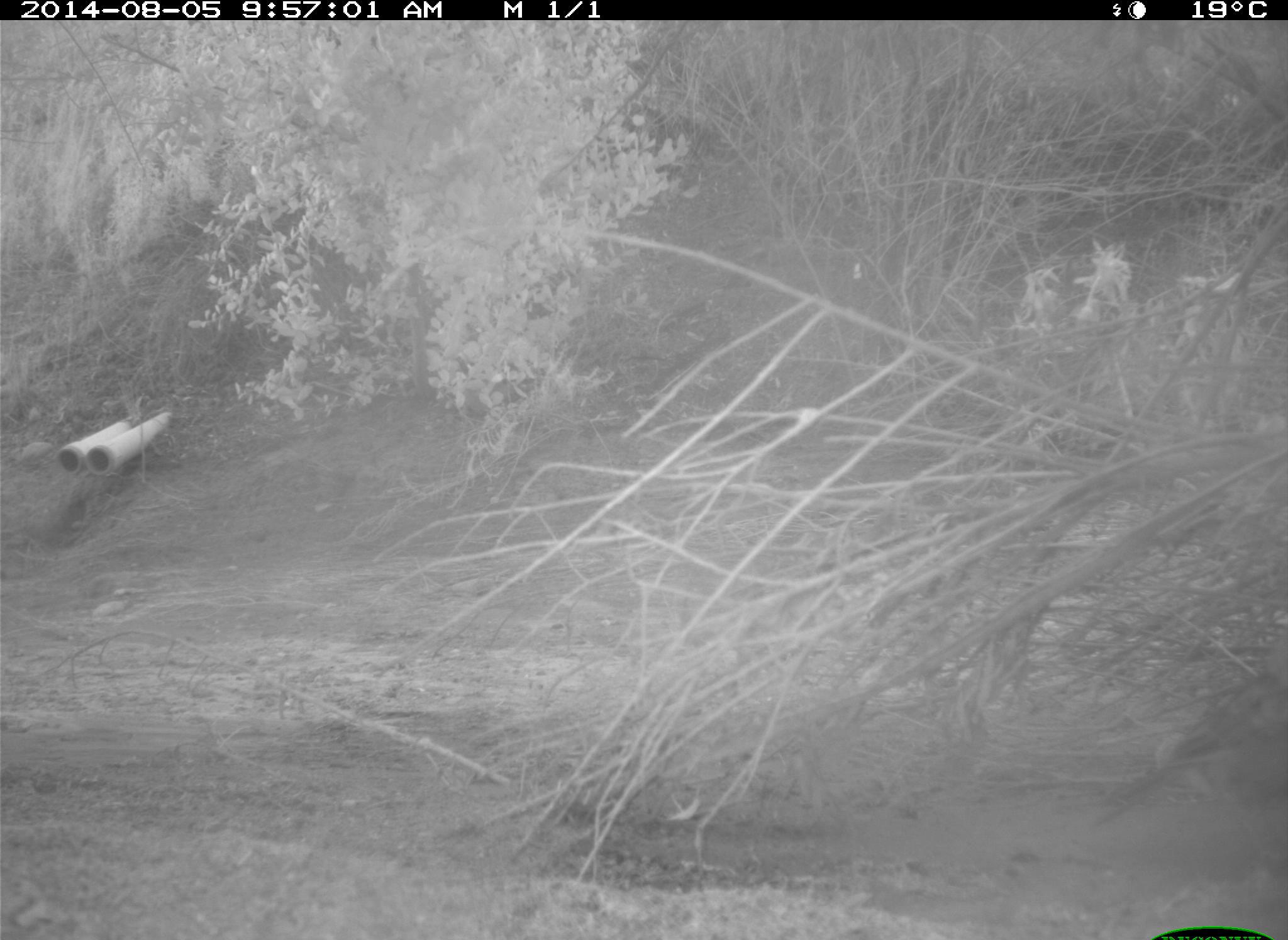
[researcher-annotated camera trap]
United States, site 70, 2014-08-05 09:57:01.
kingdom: Animalia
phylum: Chordata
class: Aves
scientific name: Aves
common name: bird